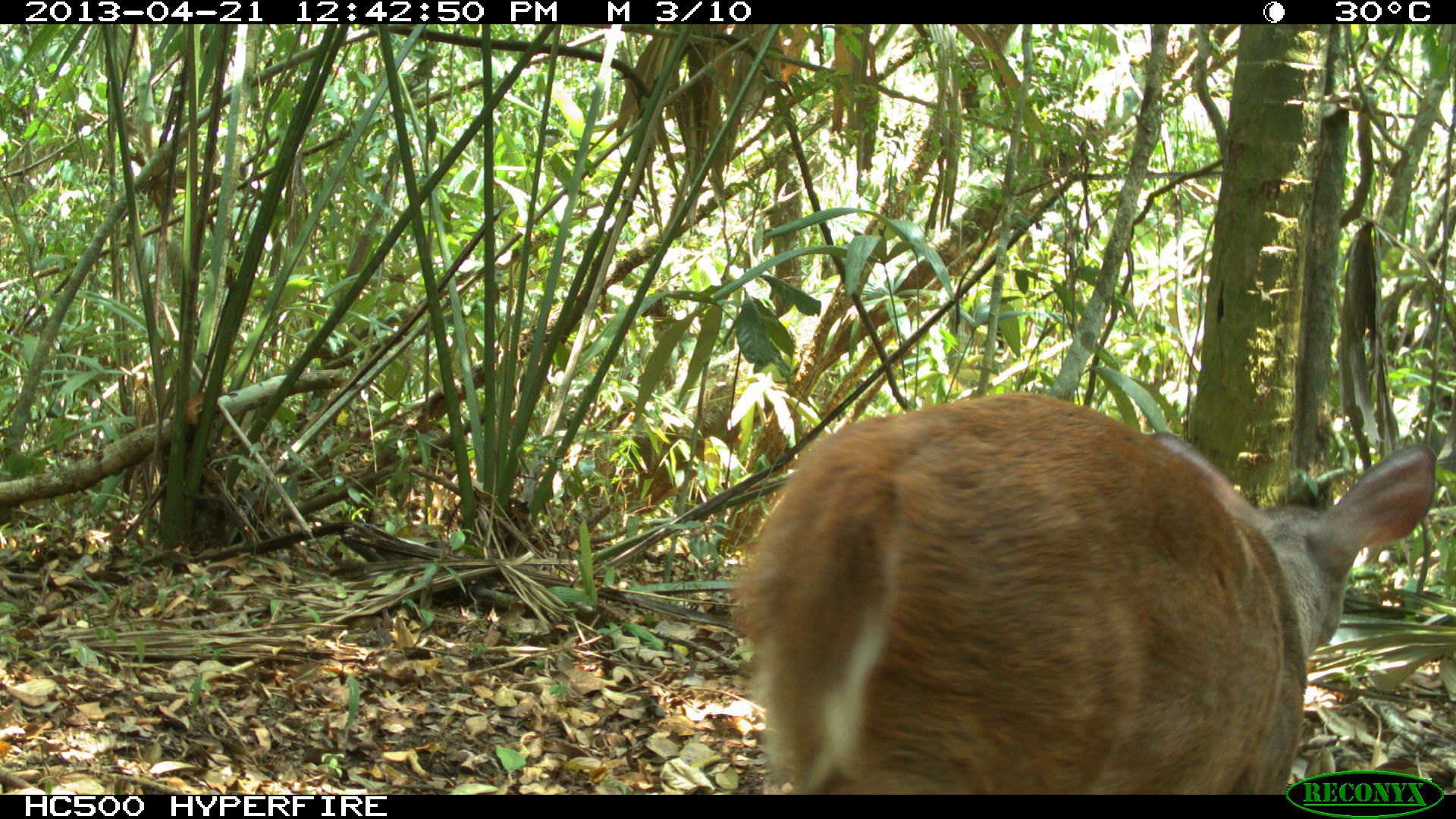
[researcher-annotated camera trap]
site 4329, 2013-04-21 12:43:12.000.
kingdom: Animalia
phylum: Chordata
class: Mammalia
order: Artiodactyla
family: Cervidae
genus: Mazama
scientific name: Mazama temama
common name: central american red brocket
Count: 1.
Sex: female.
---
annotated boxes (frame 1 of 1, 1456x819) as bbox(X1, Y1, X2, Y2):
mazama temama: bbox(728, 390, 1436, 794)